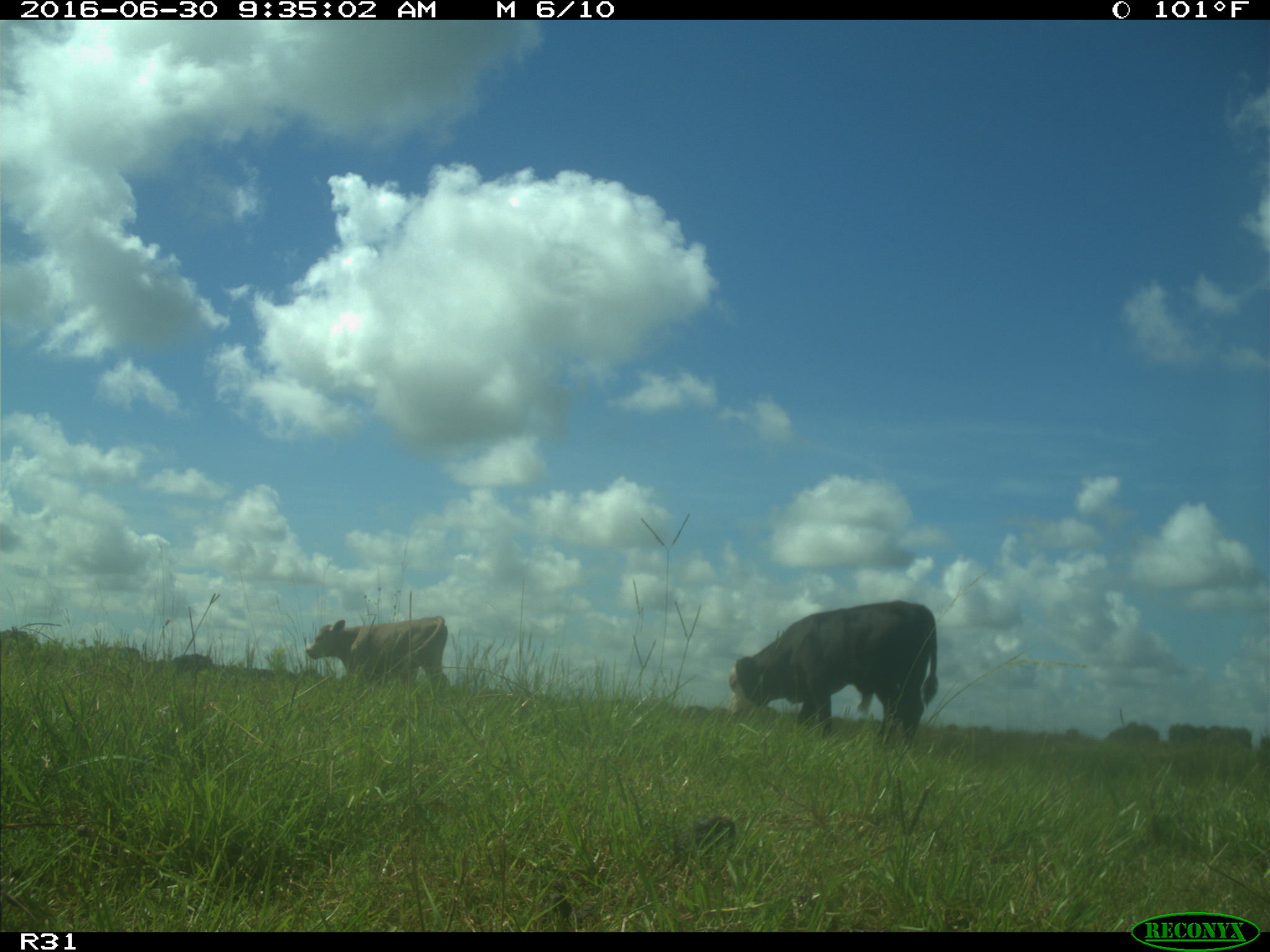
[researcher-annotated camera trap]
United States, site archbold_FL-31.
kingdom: Animalia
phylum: Chordata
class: Mammalia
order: Artiodactyla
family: Bovidae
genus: Bos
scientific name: Bos taurus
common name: domestic cow